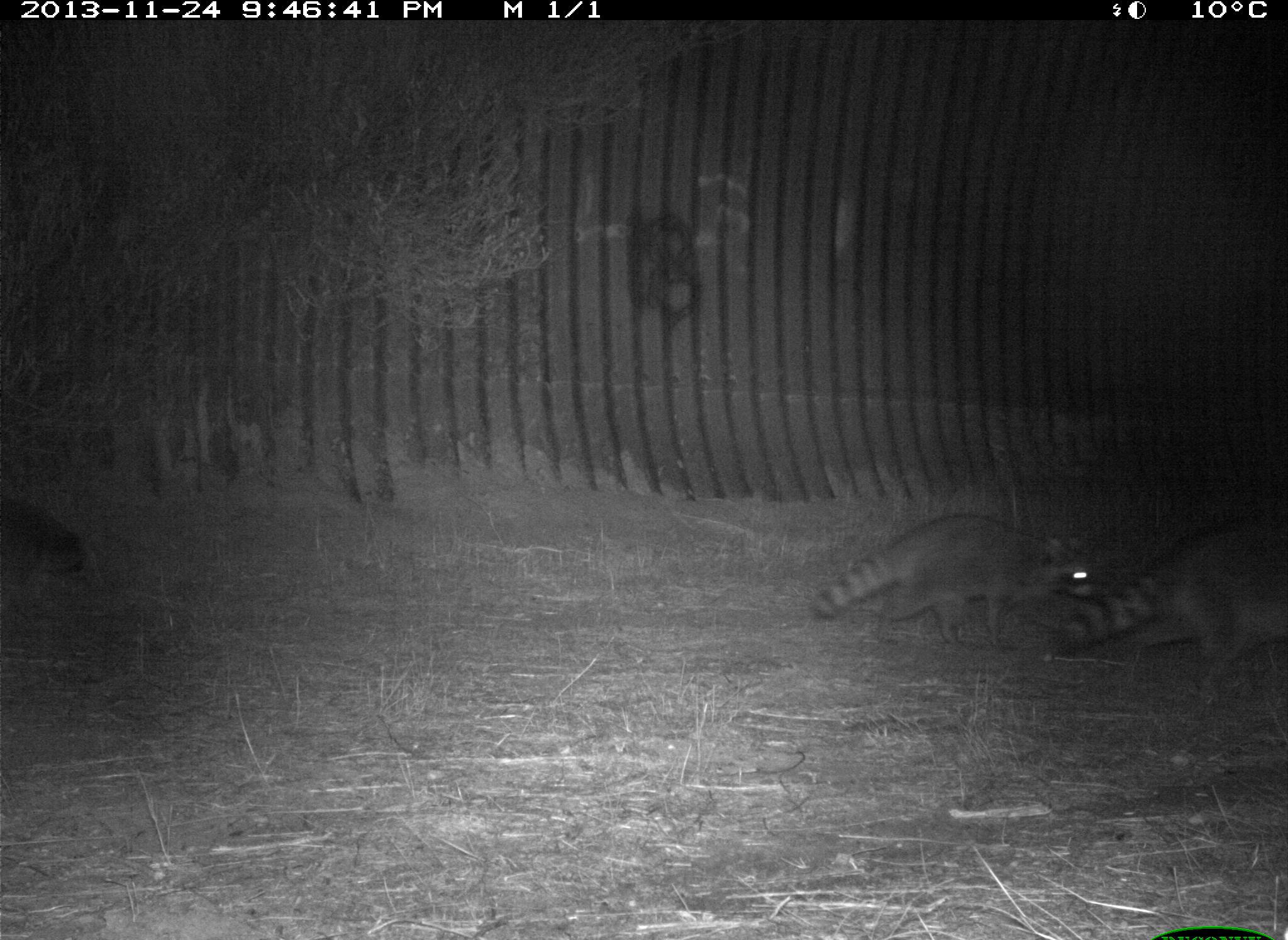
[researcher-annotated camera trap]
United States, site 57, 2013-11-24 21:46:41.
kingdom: Animalia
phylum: Chordata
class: Mammalia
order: Carnivora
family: Procyonidae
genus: Procyon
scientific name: Procyon lotor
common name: raccoon